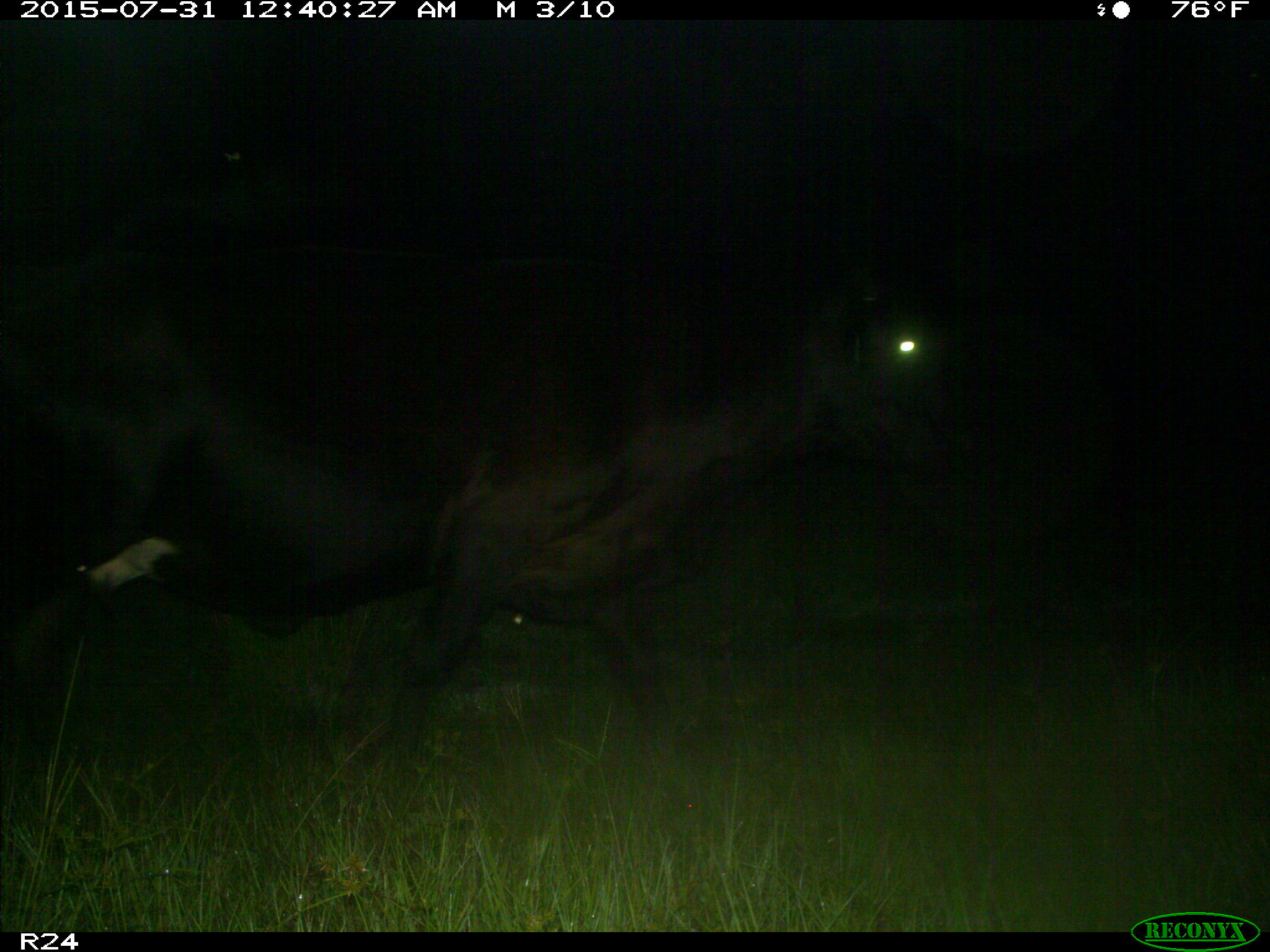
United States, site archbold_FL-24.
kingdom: Animalia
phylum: Chordata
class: Mammalia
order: Artiodactyla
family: Bovidae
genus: Bos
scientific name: Bos taurus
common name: domestic cow